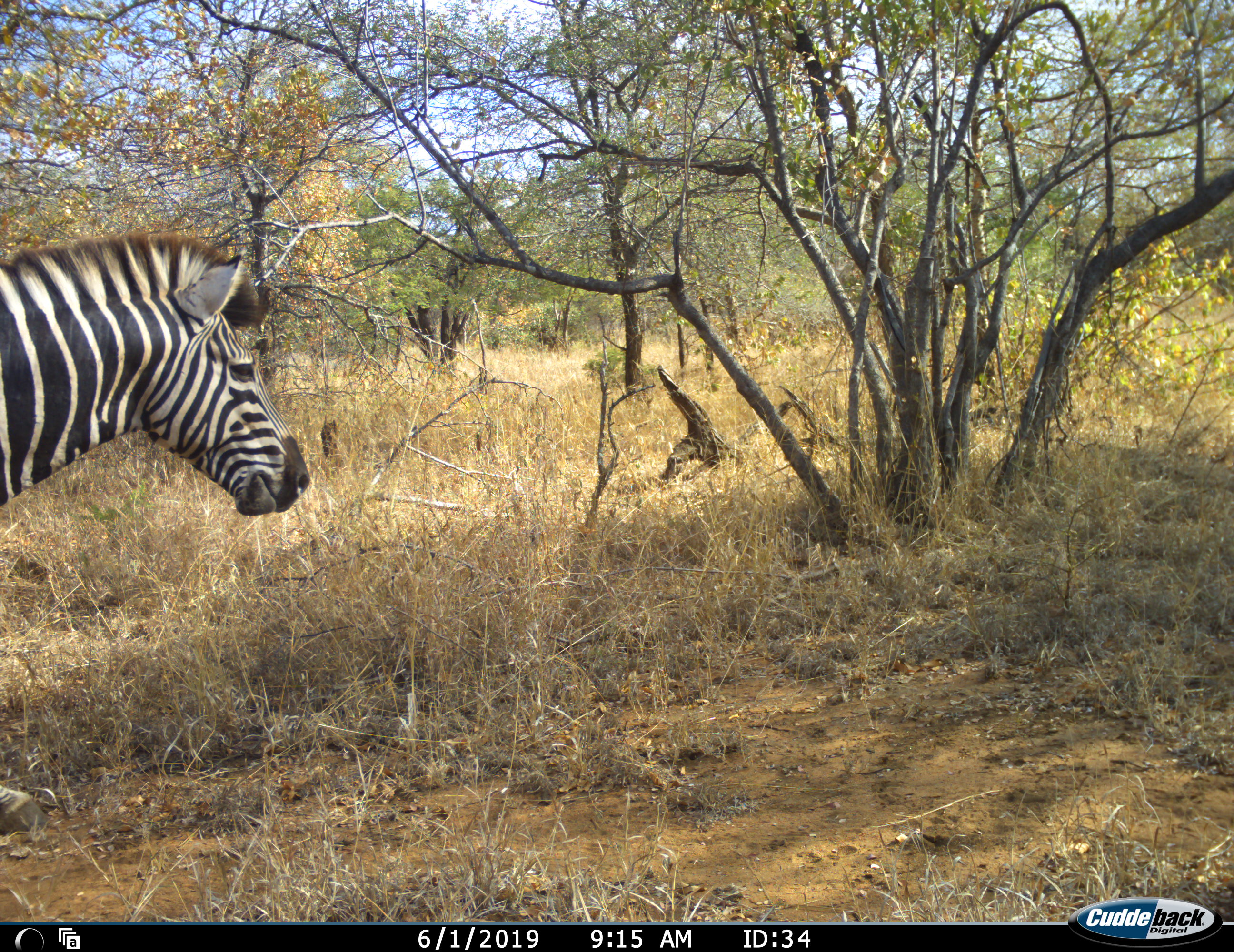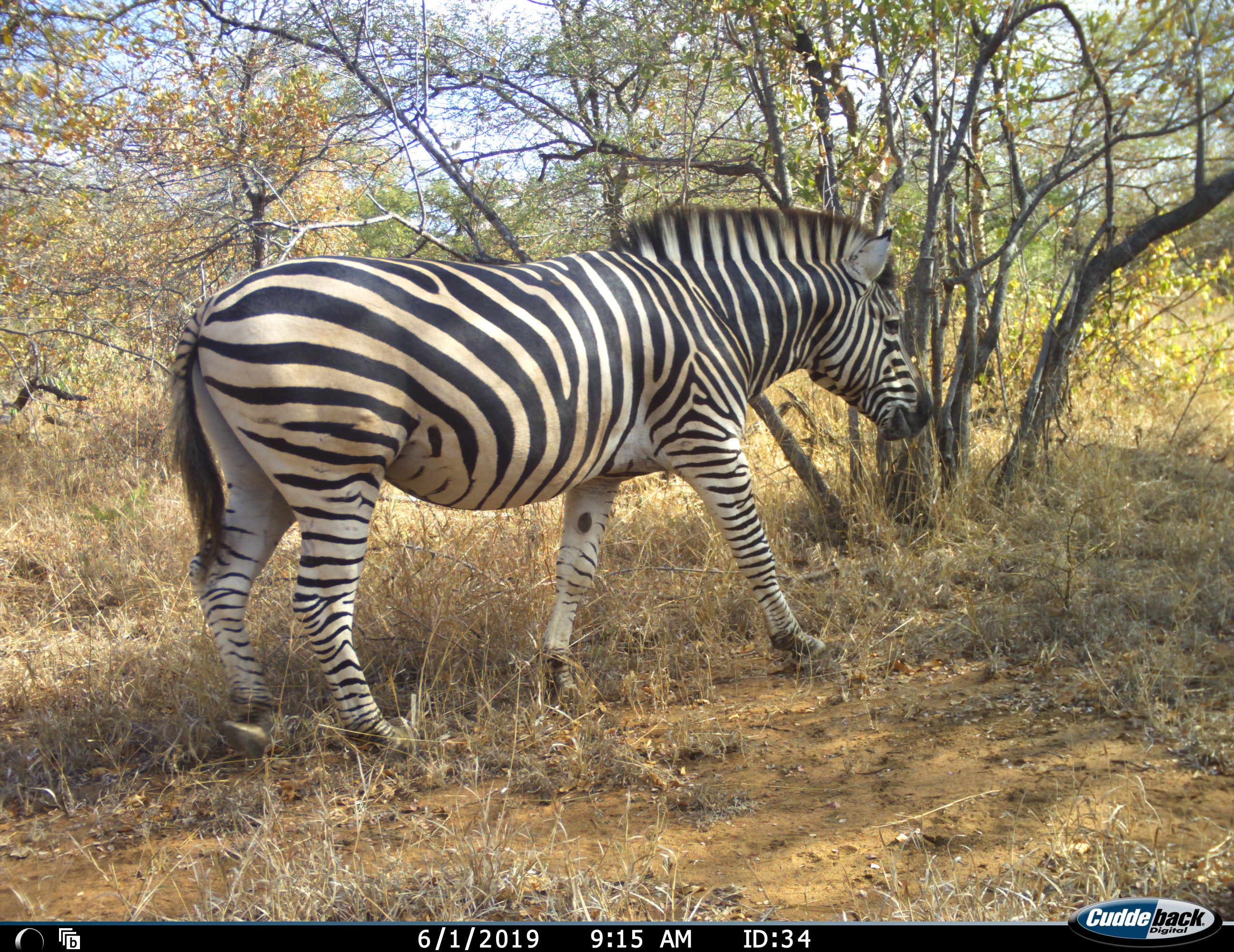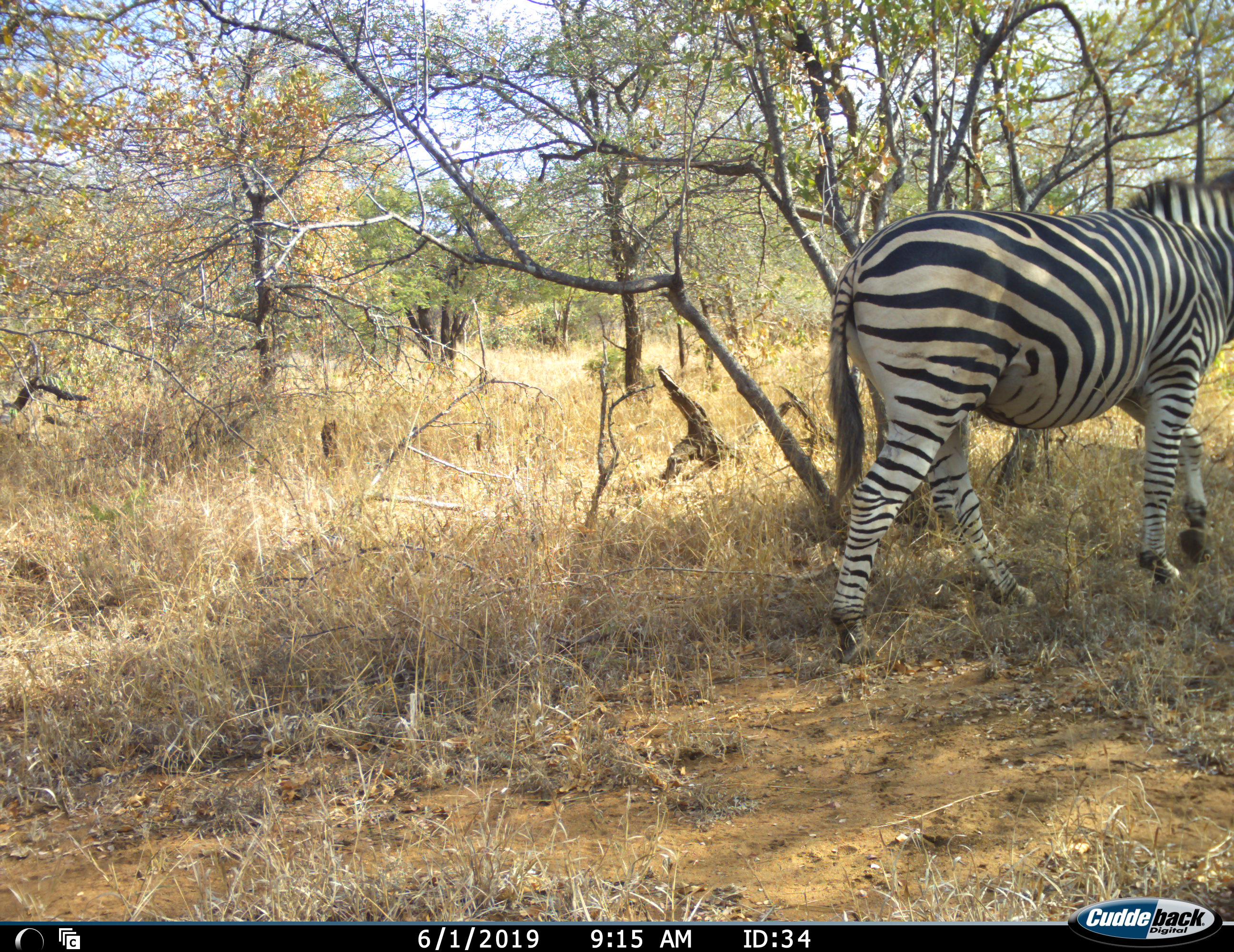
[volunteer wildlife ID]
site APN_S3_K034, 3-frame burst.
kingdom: Animalia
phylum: Chordata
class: Mammalia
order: Perissodactyla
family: Equidae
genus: Equus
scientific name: Equus quagga burchellii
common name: burchell's zebra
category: zebraburchells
Zebraburchells (burchell's zebra) (Equus quagga burchellii), count 1. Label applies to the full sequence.